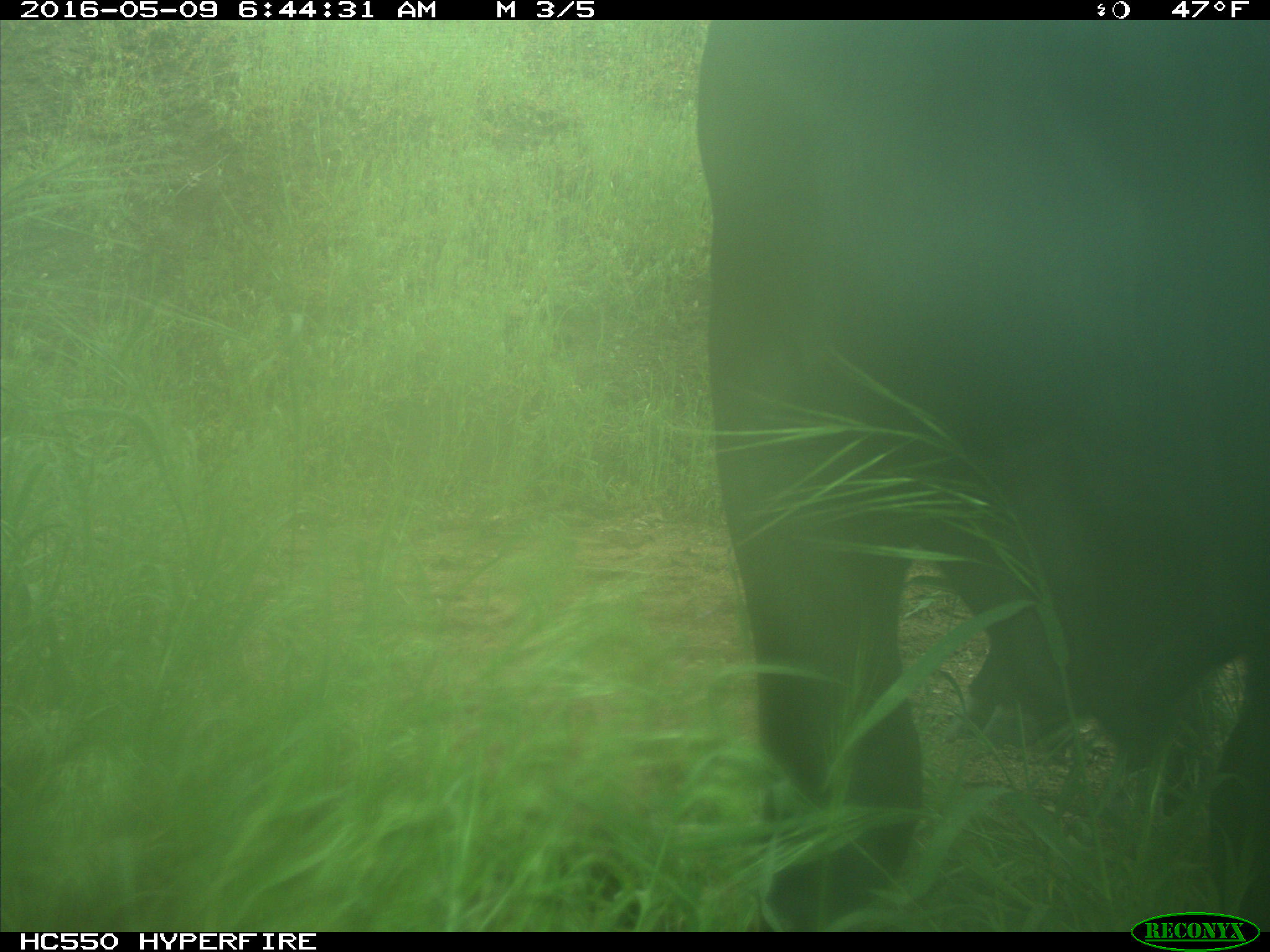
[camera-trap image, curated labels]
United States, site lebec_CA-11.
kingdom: Animalia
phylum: Chordata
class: Mammalia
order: Artiodactyla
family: Bovidae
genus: Bos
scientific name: Bos taurus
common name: domestic cow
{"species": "Bos taurus (domestic cow)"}